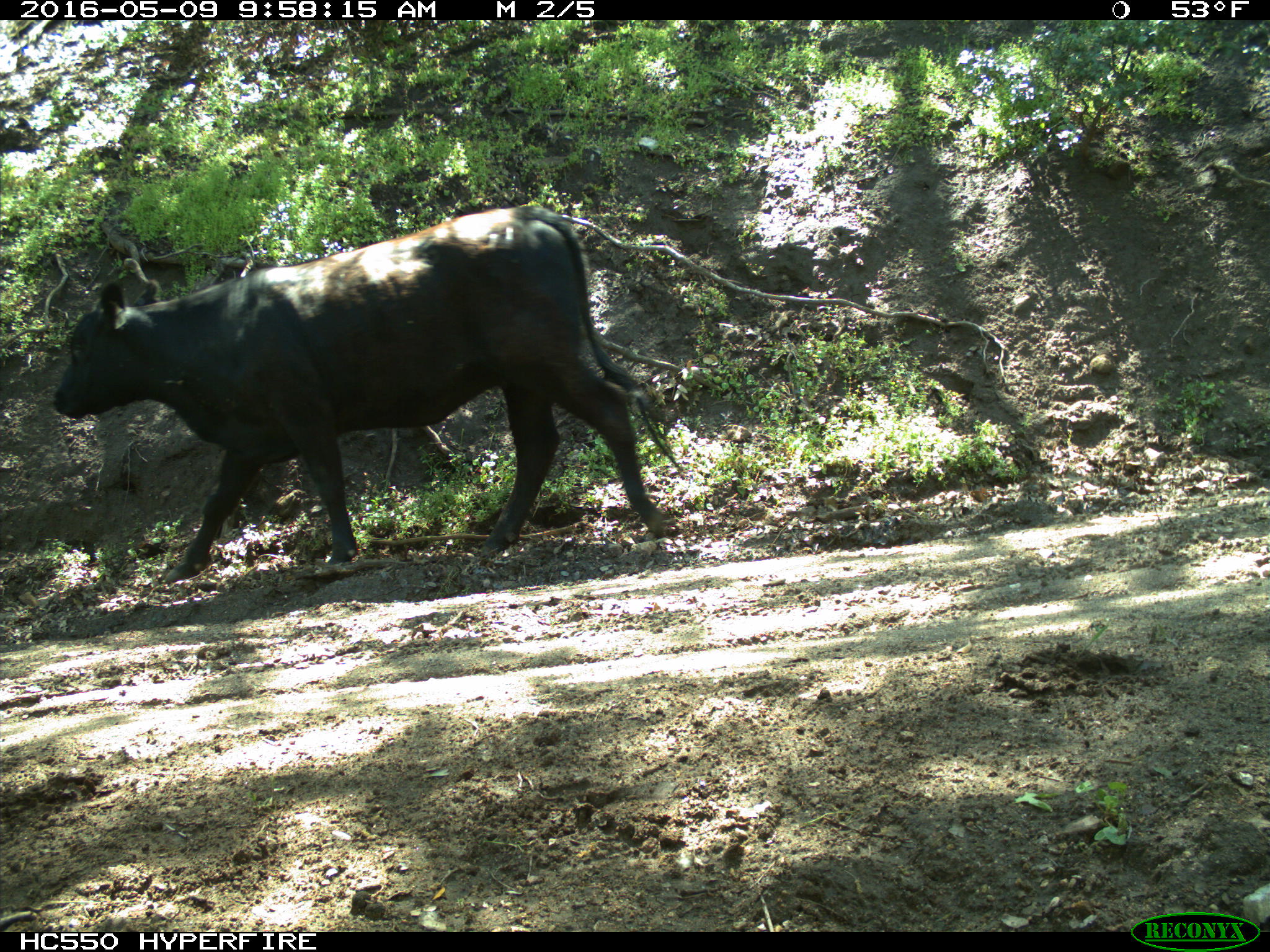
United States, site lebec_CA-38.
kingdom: Animalia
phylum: Chordata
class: Mammalia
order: Artiodactyla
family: Bovidae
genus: Bos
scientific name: Bos taurus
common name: domestic cow